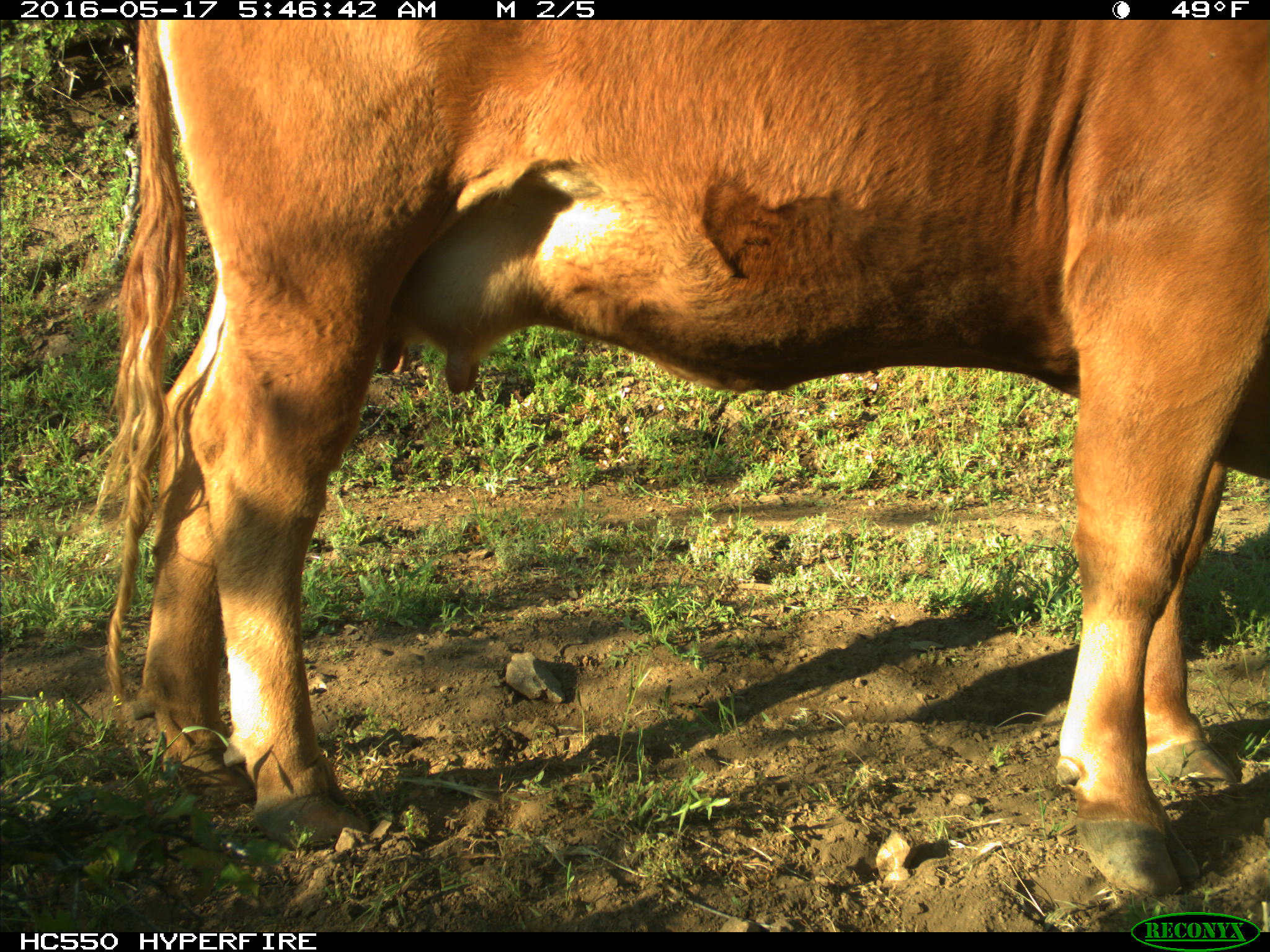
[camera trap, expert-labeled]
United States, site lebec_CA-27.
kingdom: Animalia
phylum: Chordata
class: Mammalia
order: Artiodactyla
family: Bovidae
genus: Bos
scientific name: Bos taurus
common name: domestic cow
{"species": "Bos taurus (domestic cow)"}